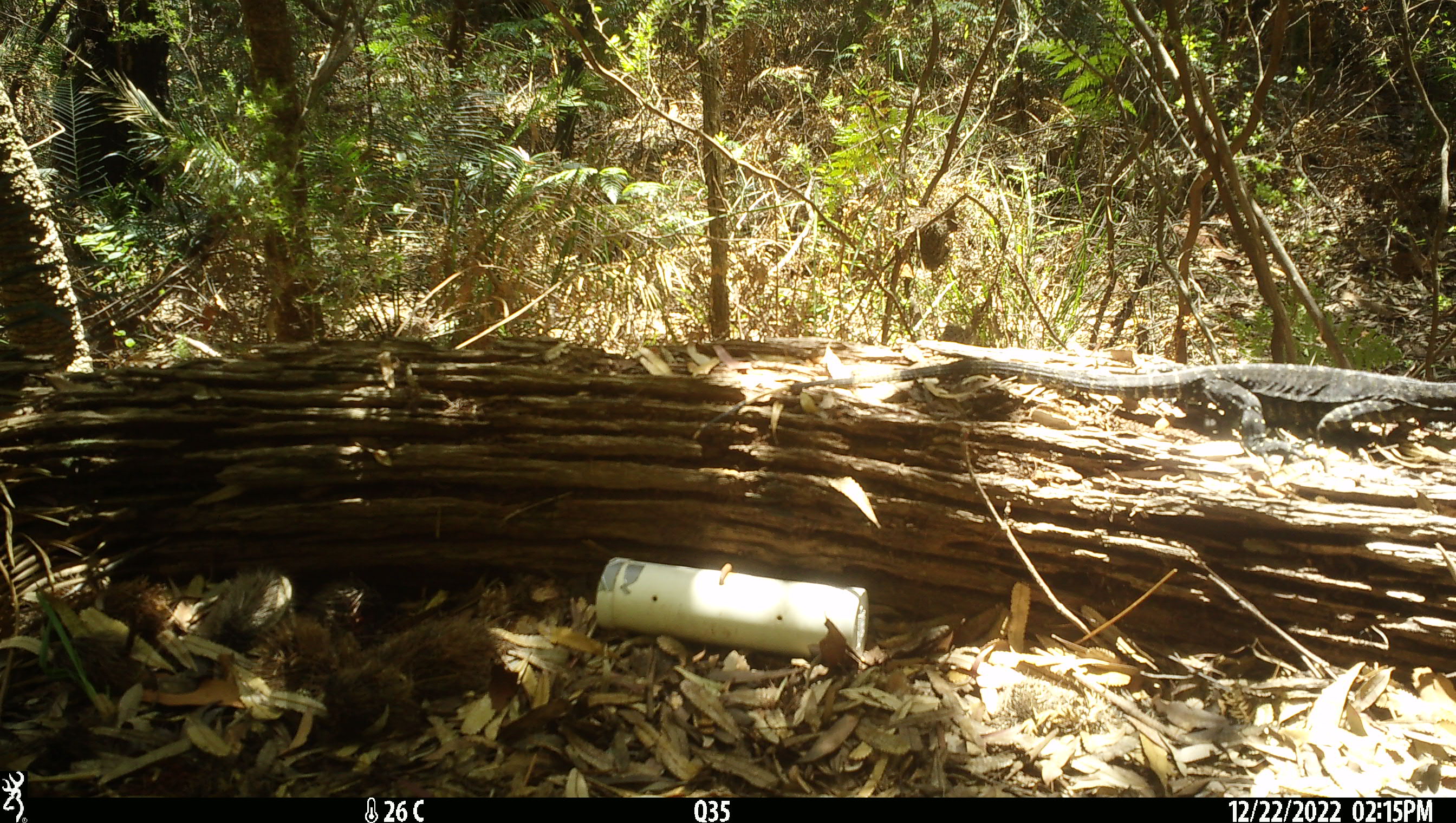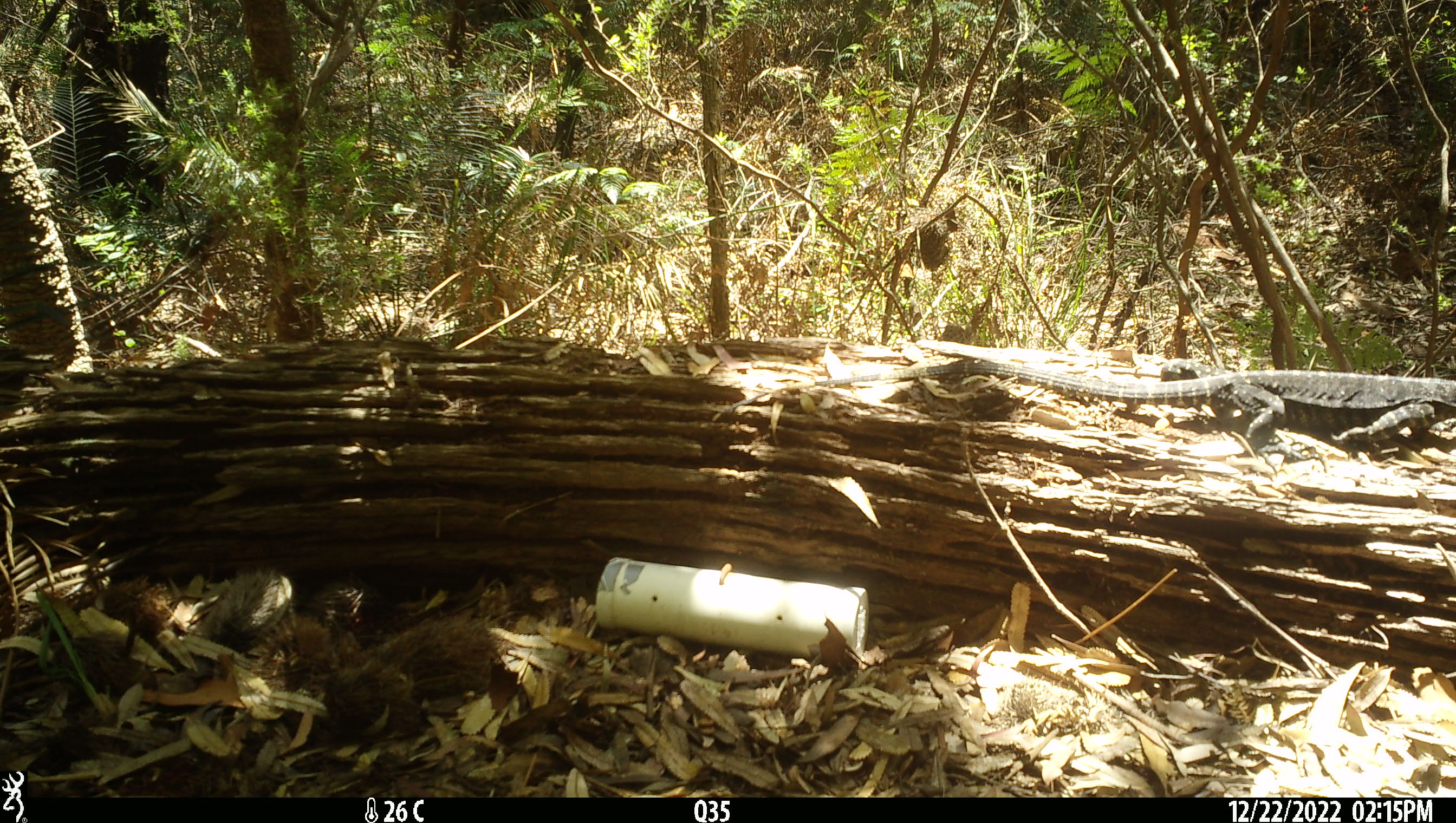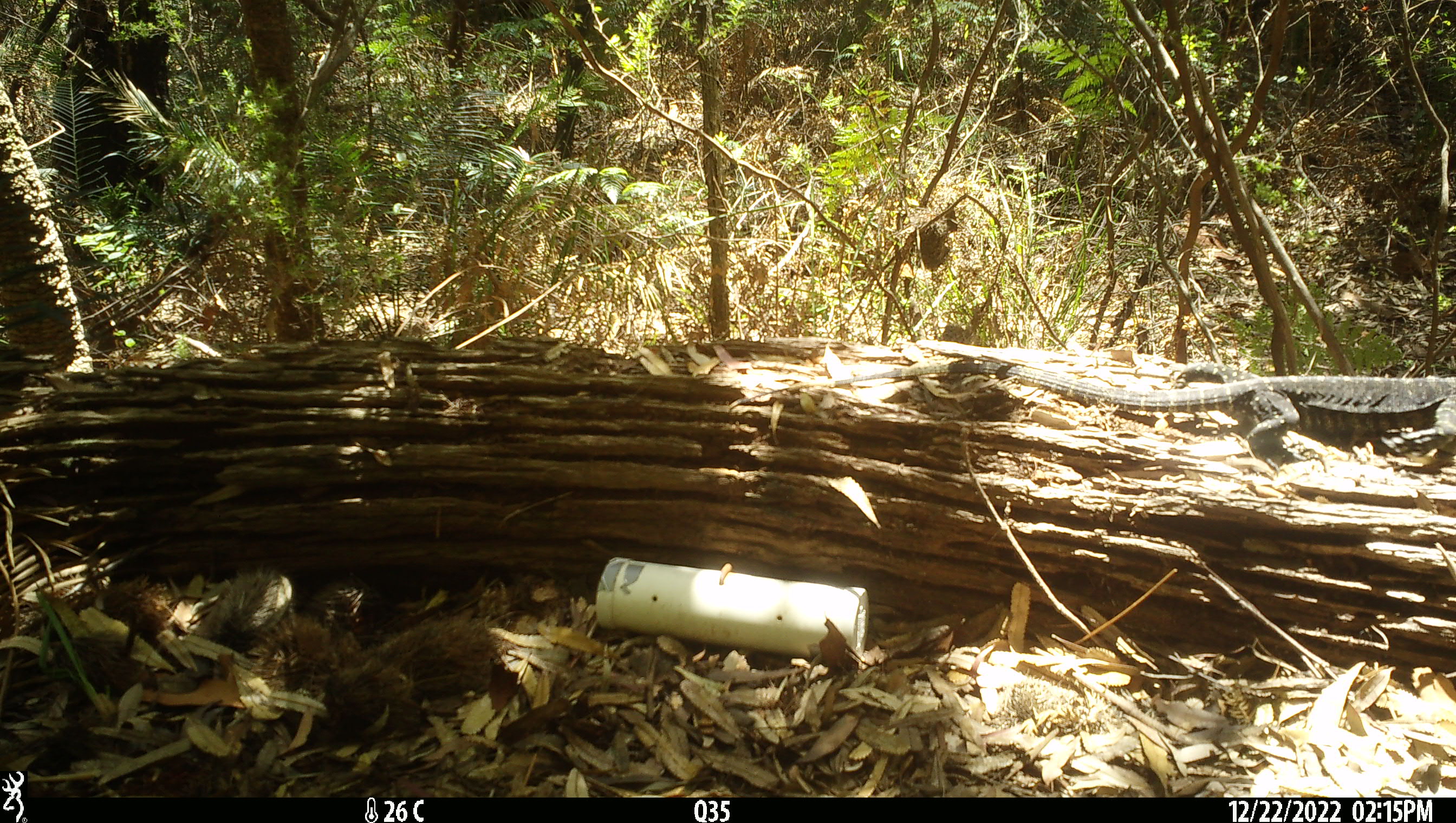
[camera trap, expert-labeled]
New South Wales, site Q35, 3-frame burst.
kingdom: Animalia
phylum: Chordata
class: Reptilia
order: Squamata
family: Varanidae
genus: Varanus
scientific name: Varanus varius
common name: lace monitor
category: goanna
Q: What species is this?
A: Goanna (lace monitor) (Varanus varius).